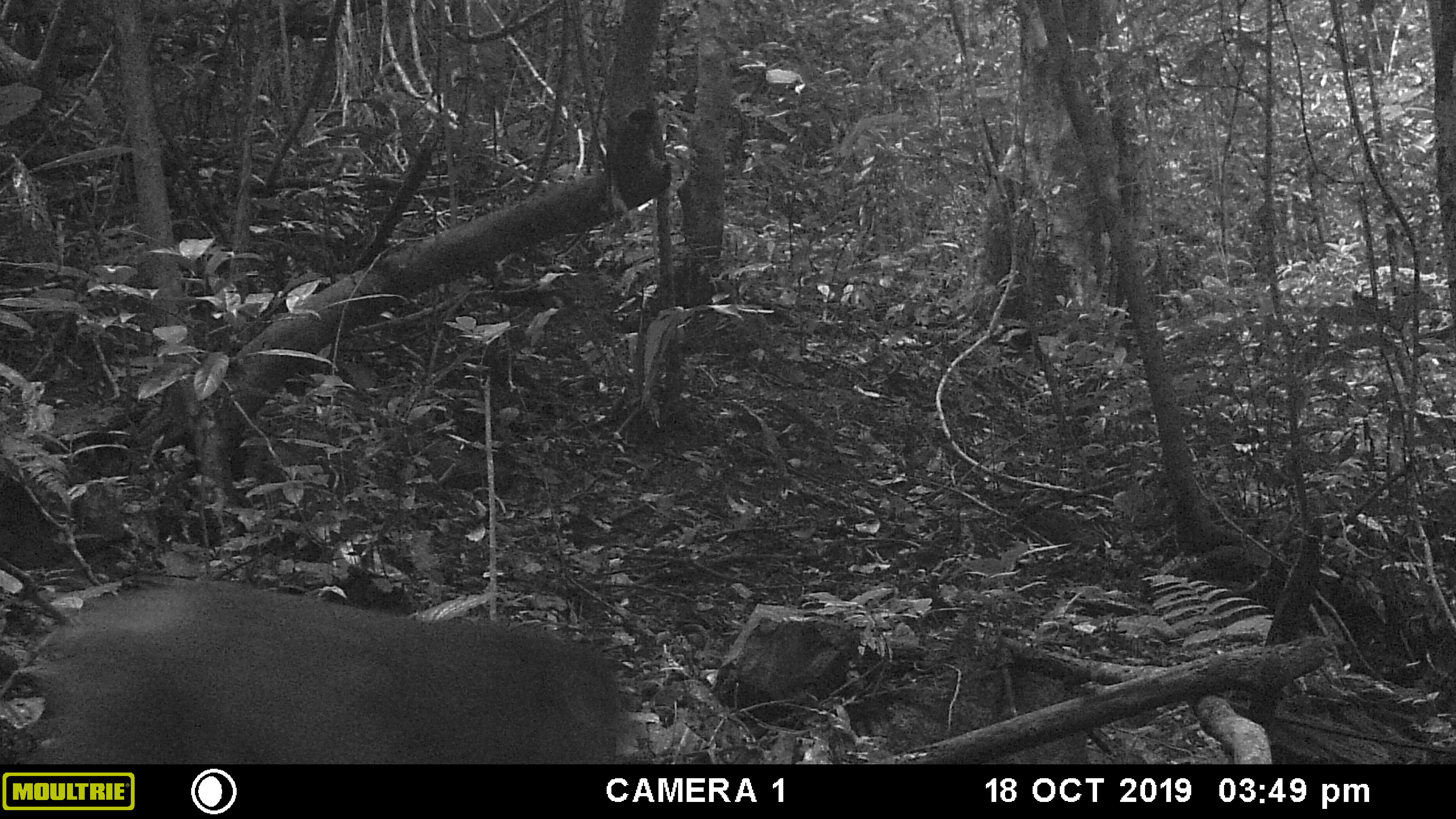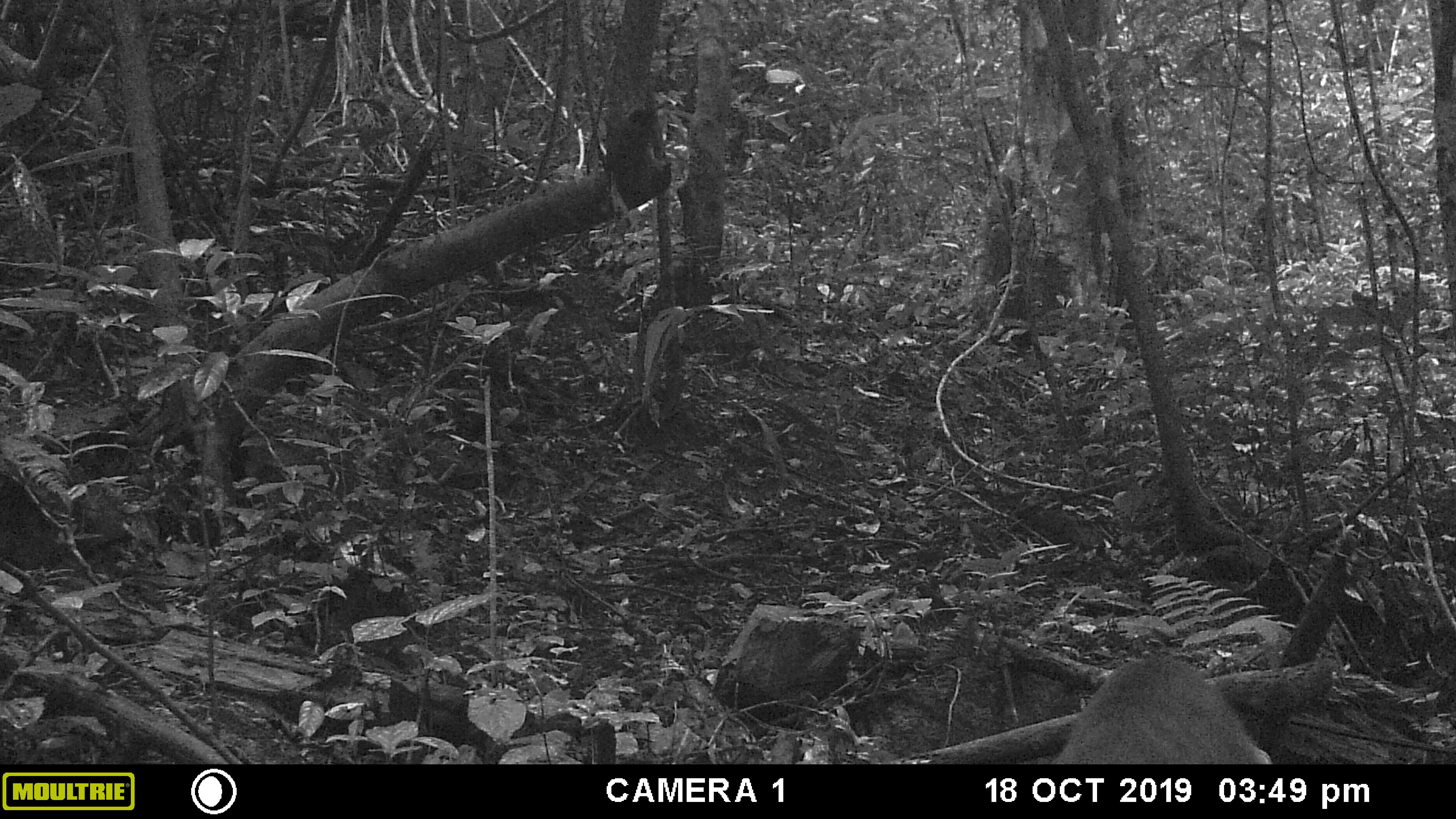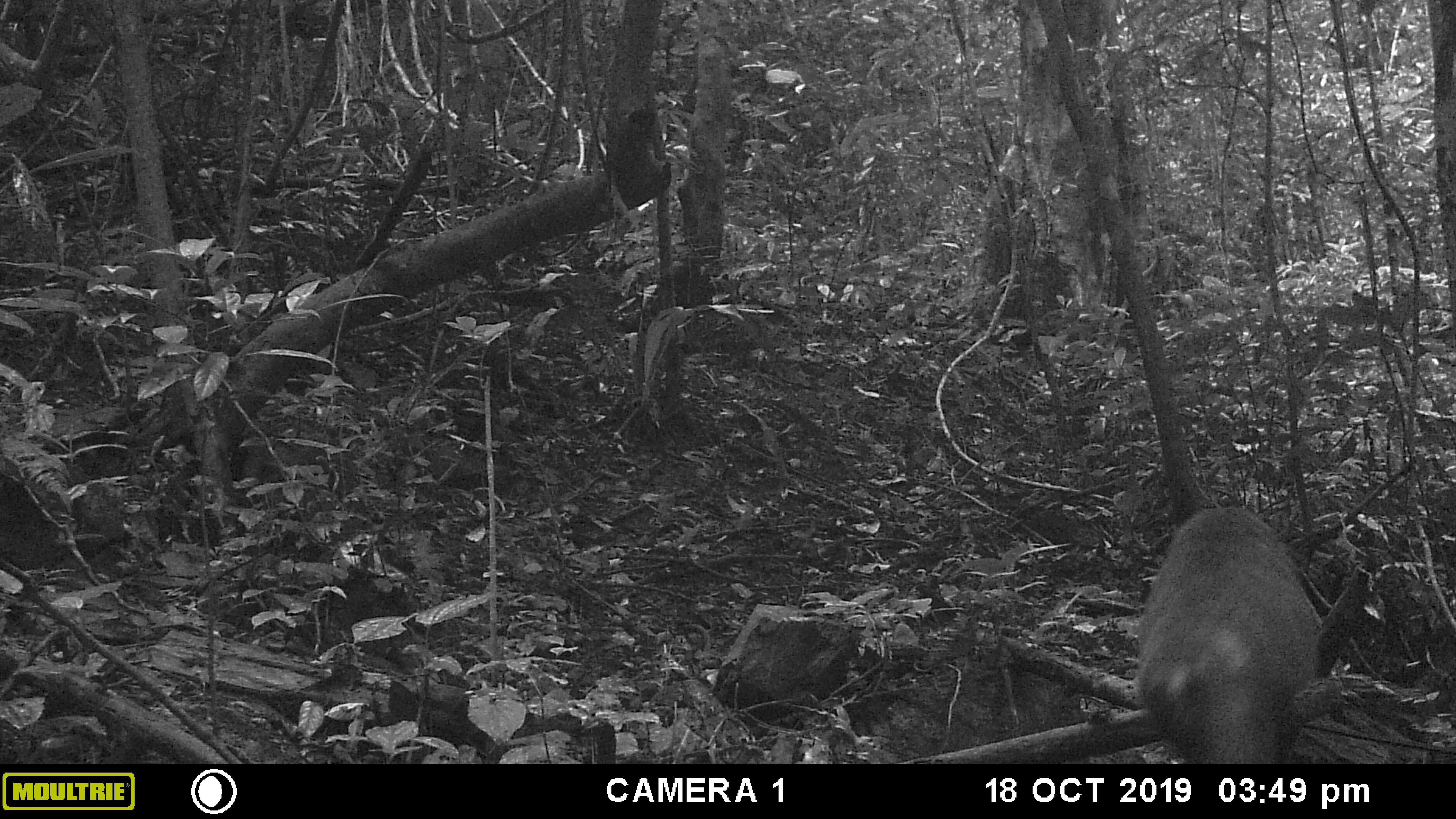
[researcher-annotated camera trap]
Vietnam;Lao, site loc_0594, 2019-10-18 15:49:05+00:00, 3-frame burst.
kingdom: Animalia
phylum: Chordata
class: Mammalia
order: Primates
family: Cercopithecidae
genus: Macaca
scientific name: Macaca arctoides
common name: stump-tailed macaque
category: stump tailed macaque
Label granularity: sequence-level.